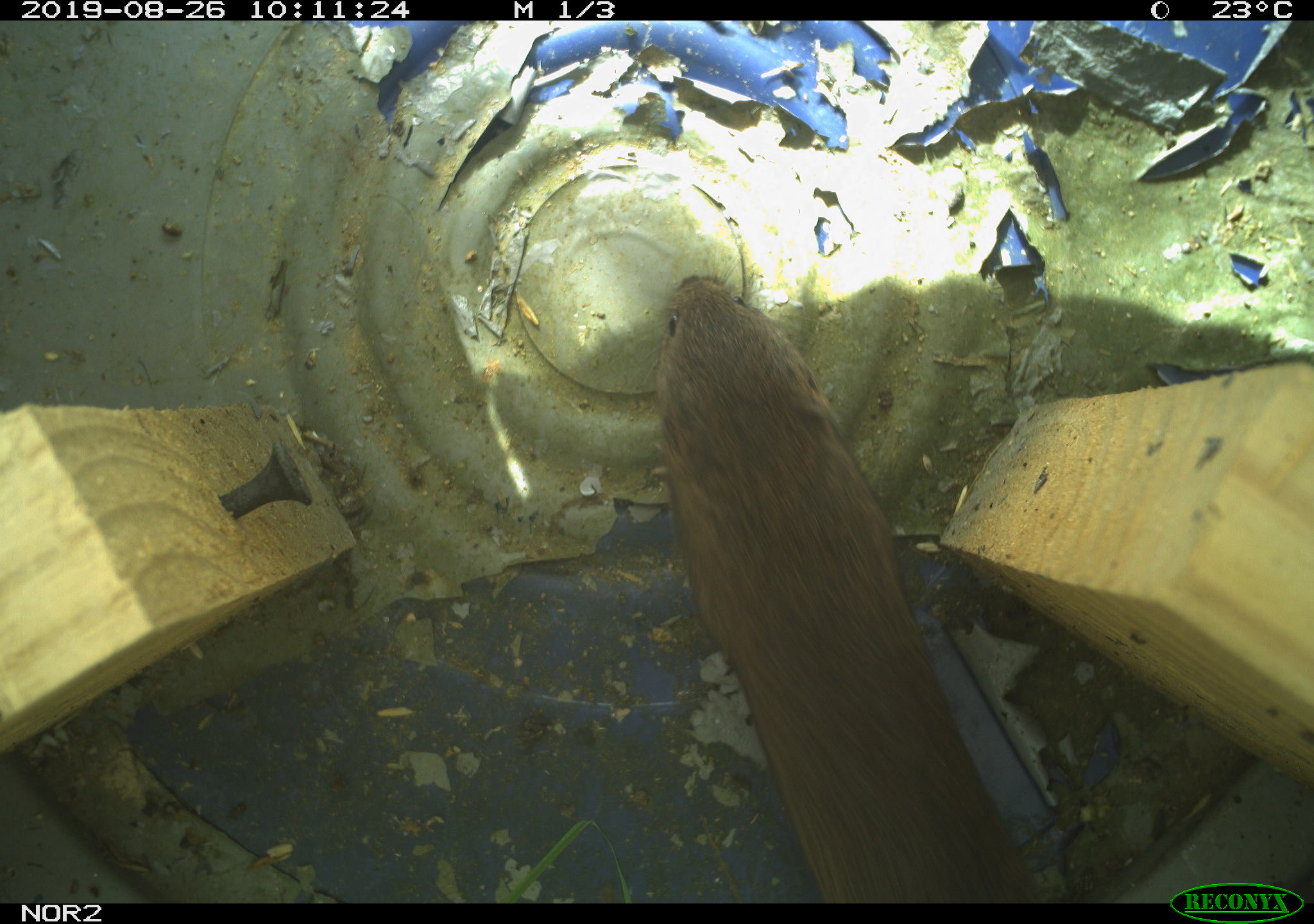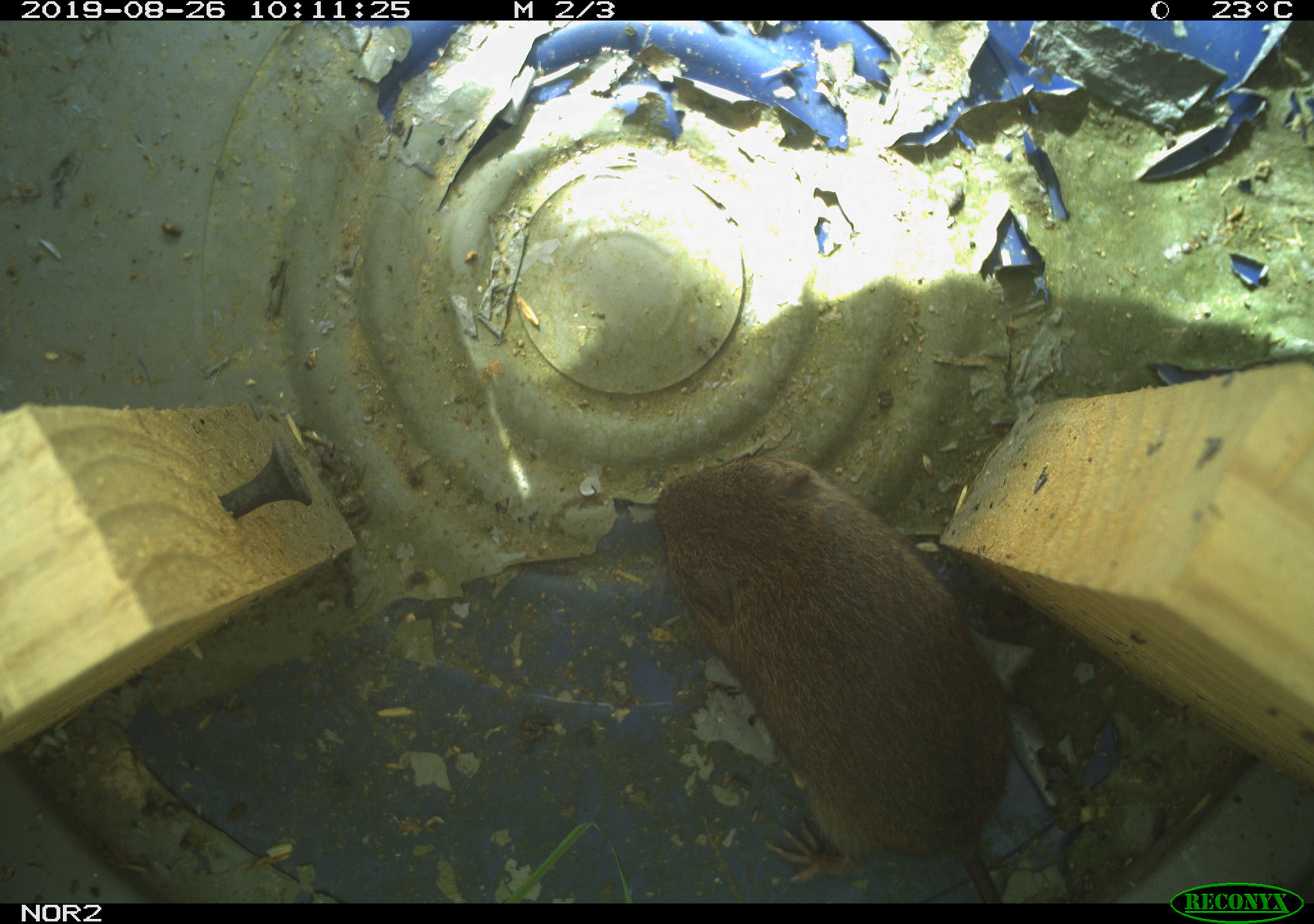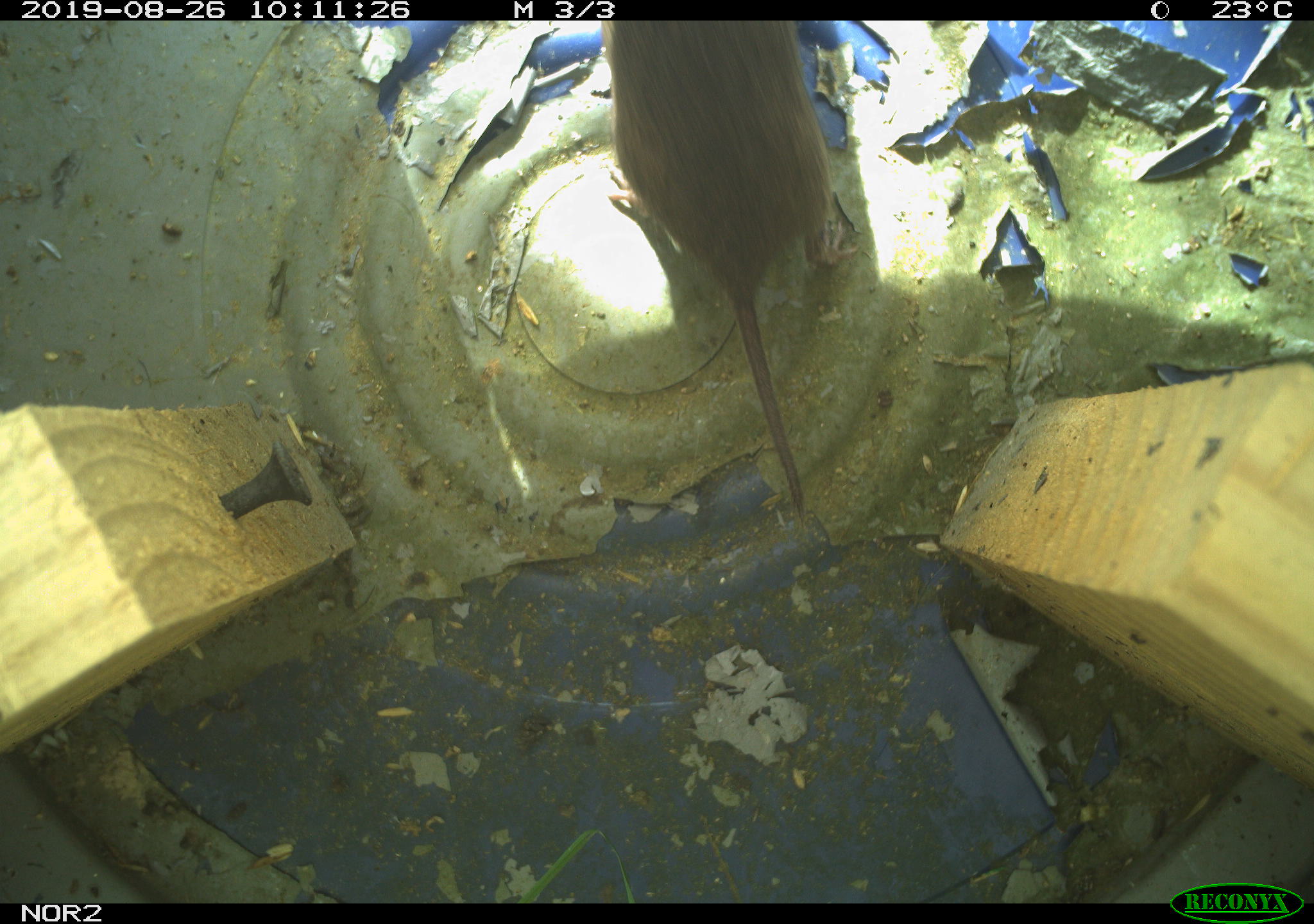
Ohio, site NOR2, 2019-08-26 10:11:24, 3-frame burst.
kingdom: Animalia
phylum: Chordata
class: Mammalia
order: Rodentia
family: Cricetidae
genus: Microtus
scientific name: Microtus pennsylvanicus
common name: meadow vole